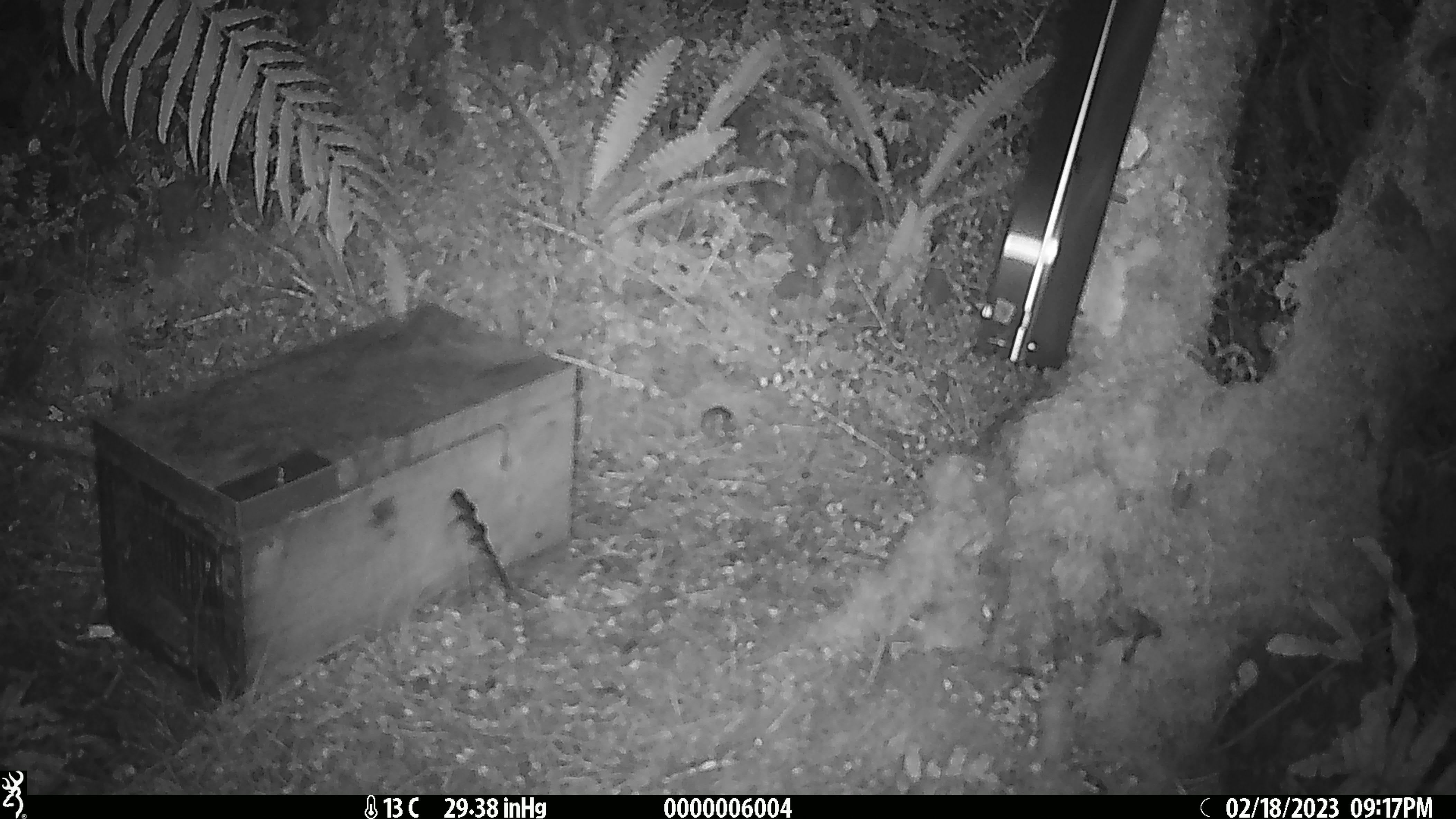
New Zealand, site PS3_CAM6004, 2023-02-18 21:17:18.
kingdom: Animalia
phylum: Chordata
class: Mammalia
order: Rodentia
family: Muridae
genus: Mus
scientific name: Mus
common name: mouse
Mouse (Mus).